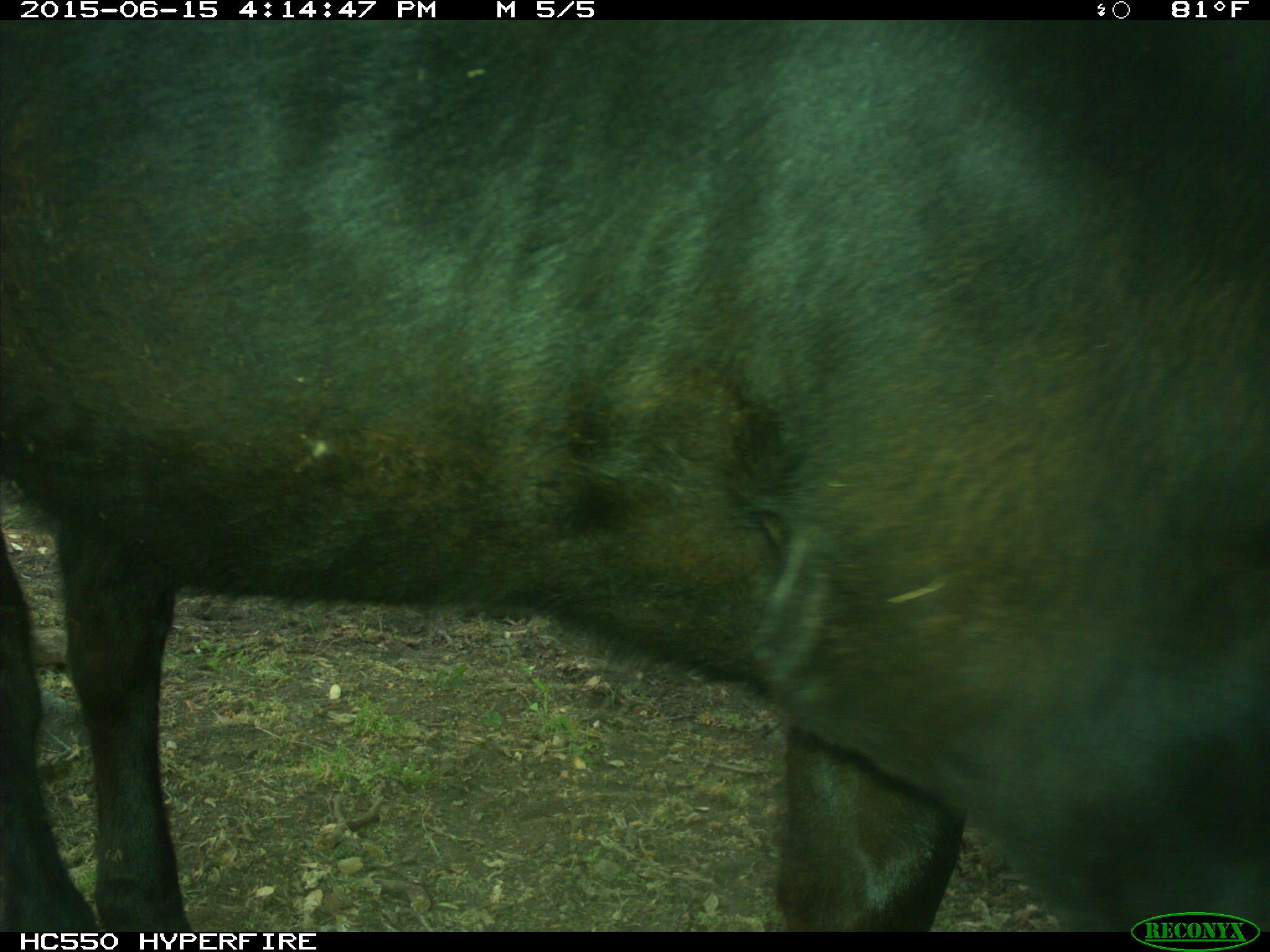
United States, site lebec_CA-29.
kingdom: Animalia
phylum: Chordata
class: Mammalia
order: Artiodactyla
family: Bovidae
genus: Bos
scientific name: Bos taurus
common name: domestic cow